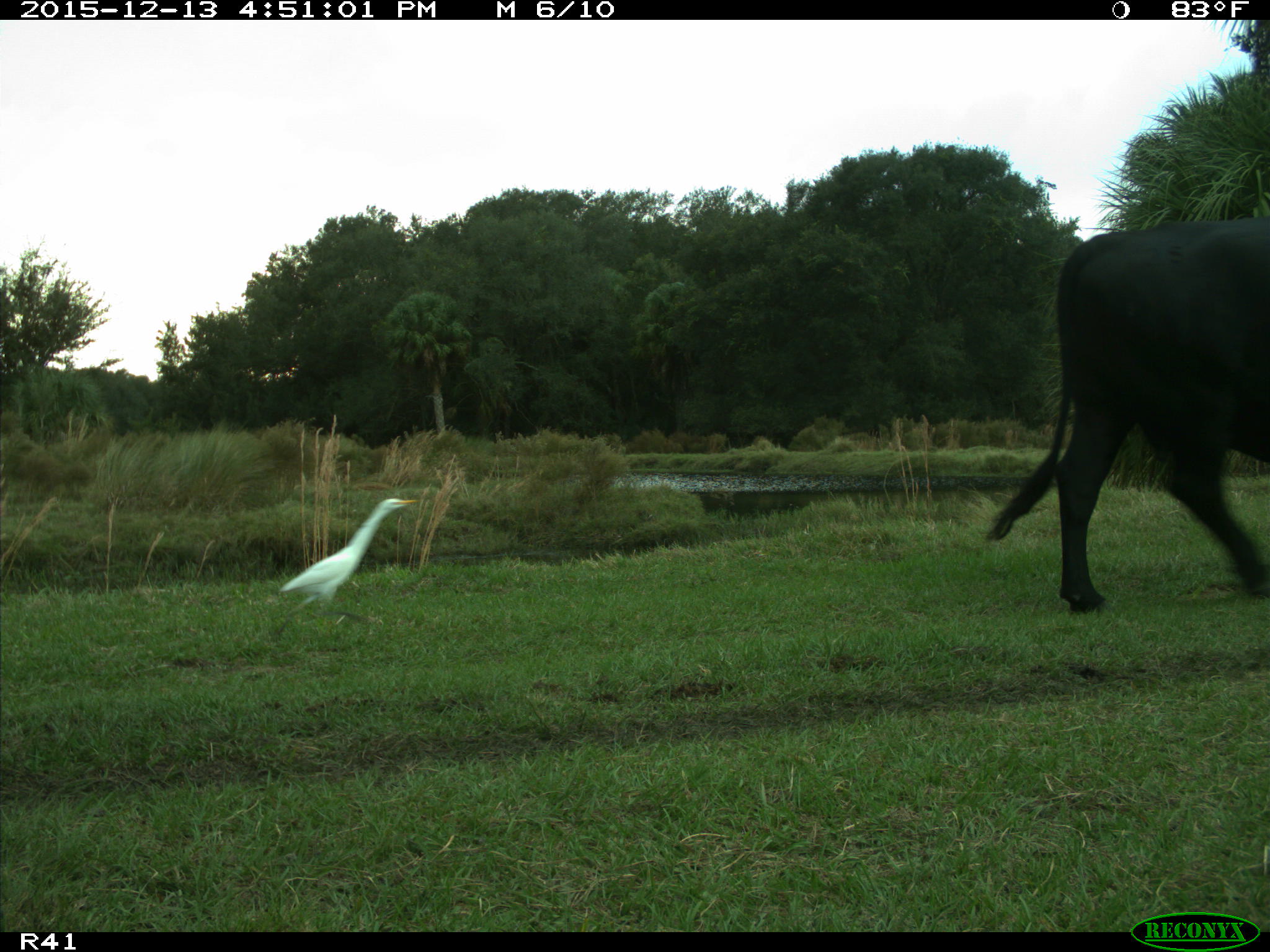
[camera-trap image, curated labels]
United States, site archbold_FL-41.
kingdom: Animalia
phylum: Chordata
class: Mammalia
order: Artiodactyla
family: Bovidae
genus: Bos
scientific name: Bos taurus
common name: domestic cow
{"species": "Bos taurus (domestic cow)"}